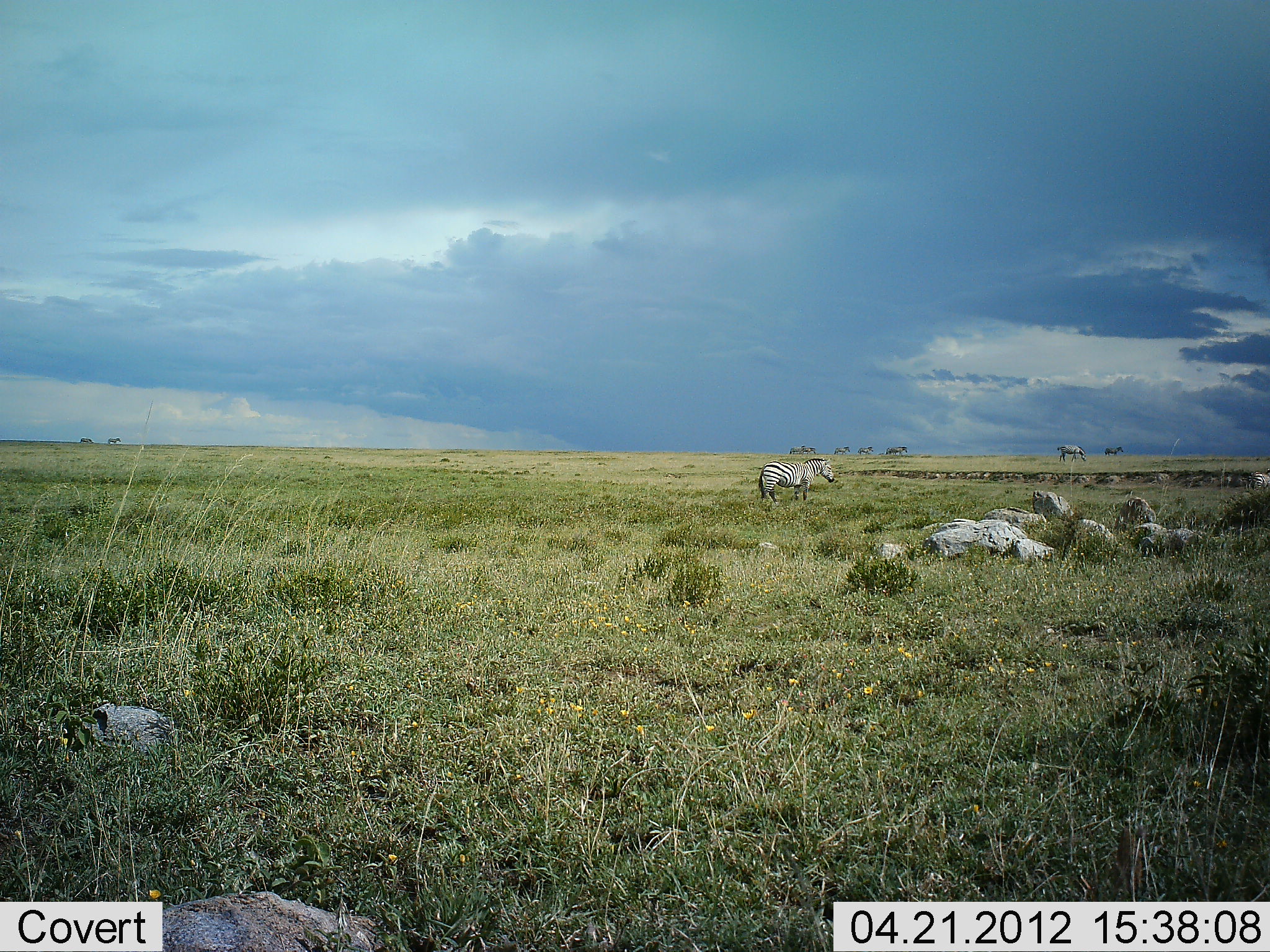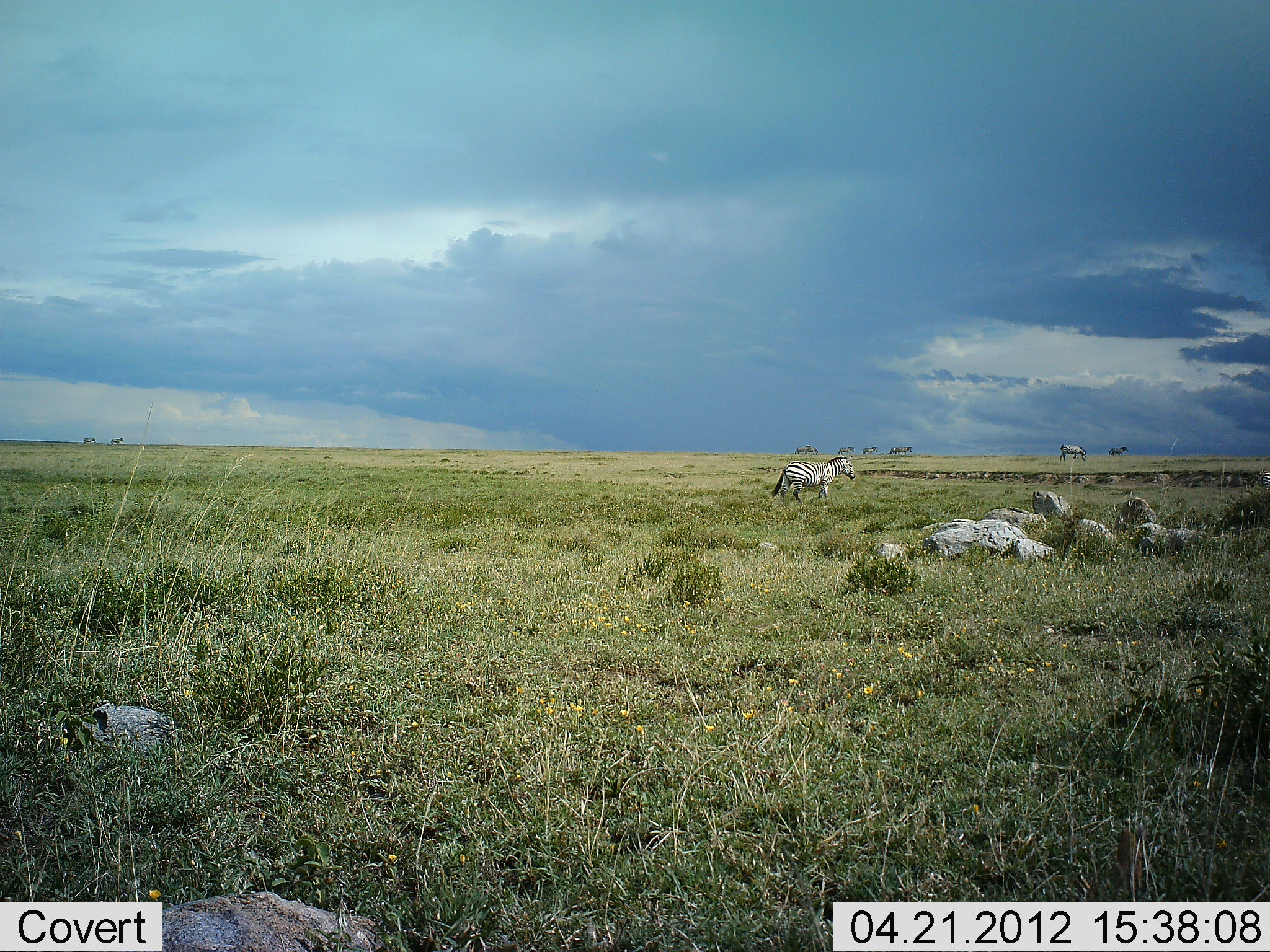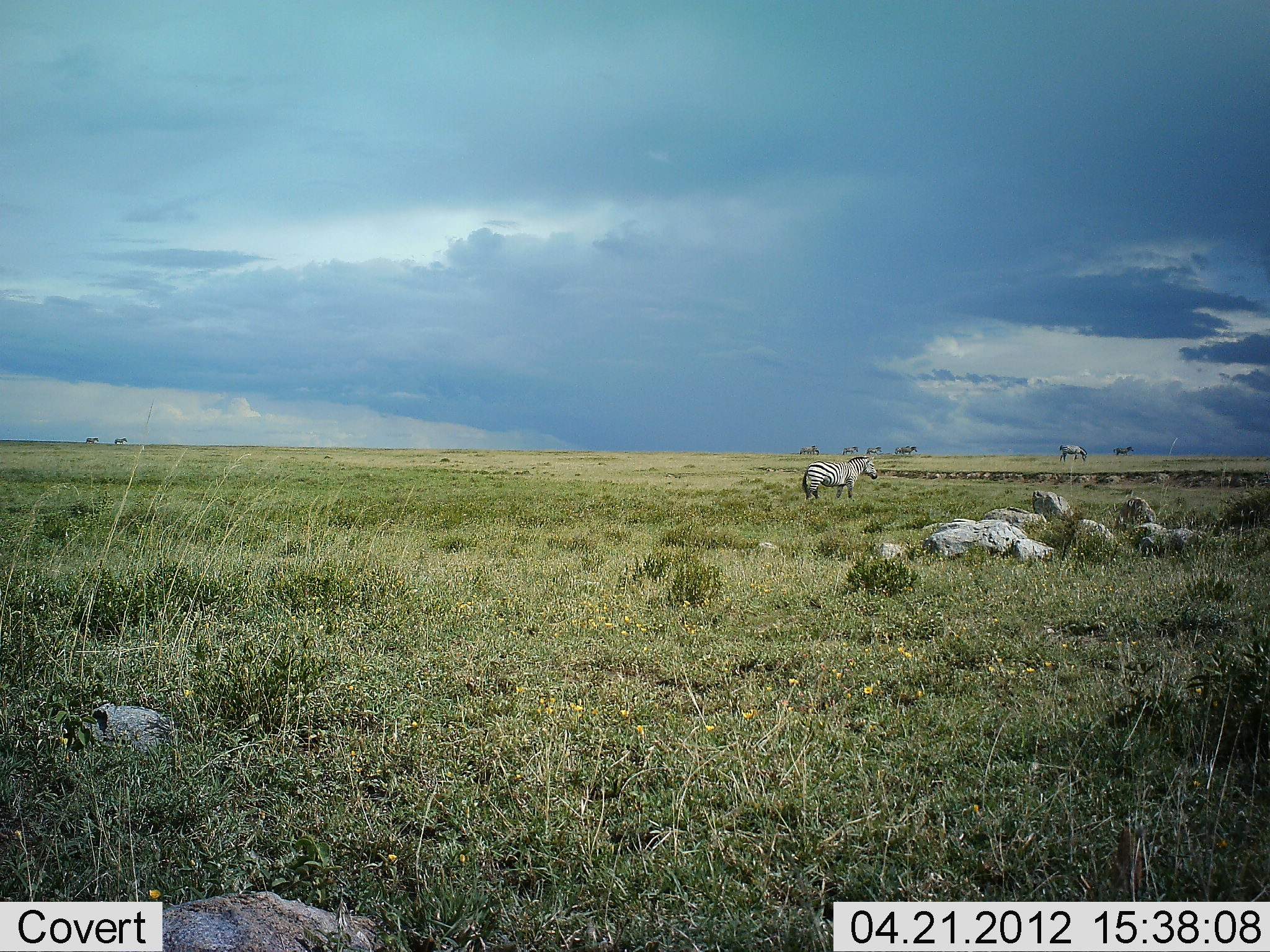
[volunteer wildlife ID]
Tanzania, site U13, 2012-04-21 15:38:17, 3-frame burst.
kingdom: Animalia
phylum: Chordata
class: Mammalia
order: Perissodactyla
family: Equidae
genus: Equus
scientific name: Equus quagga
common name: plains zebra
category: zebra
Zebra (plains zebra) (Equus quagga), count 8. Behavior (volunteer vote fractions): standing 12%, resting 0%, moving 94%, interacting 0%. Young present (vote fraction): 0%. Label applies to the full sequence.